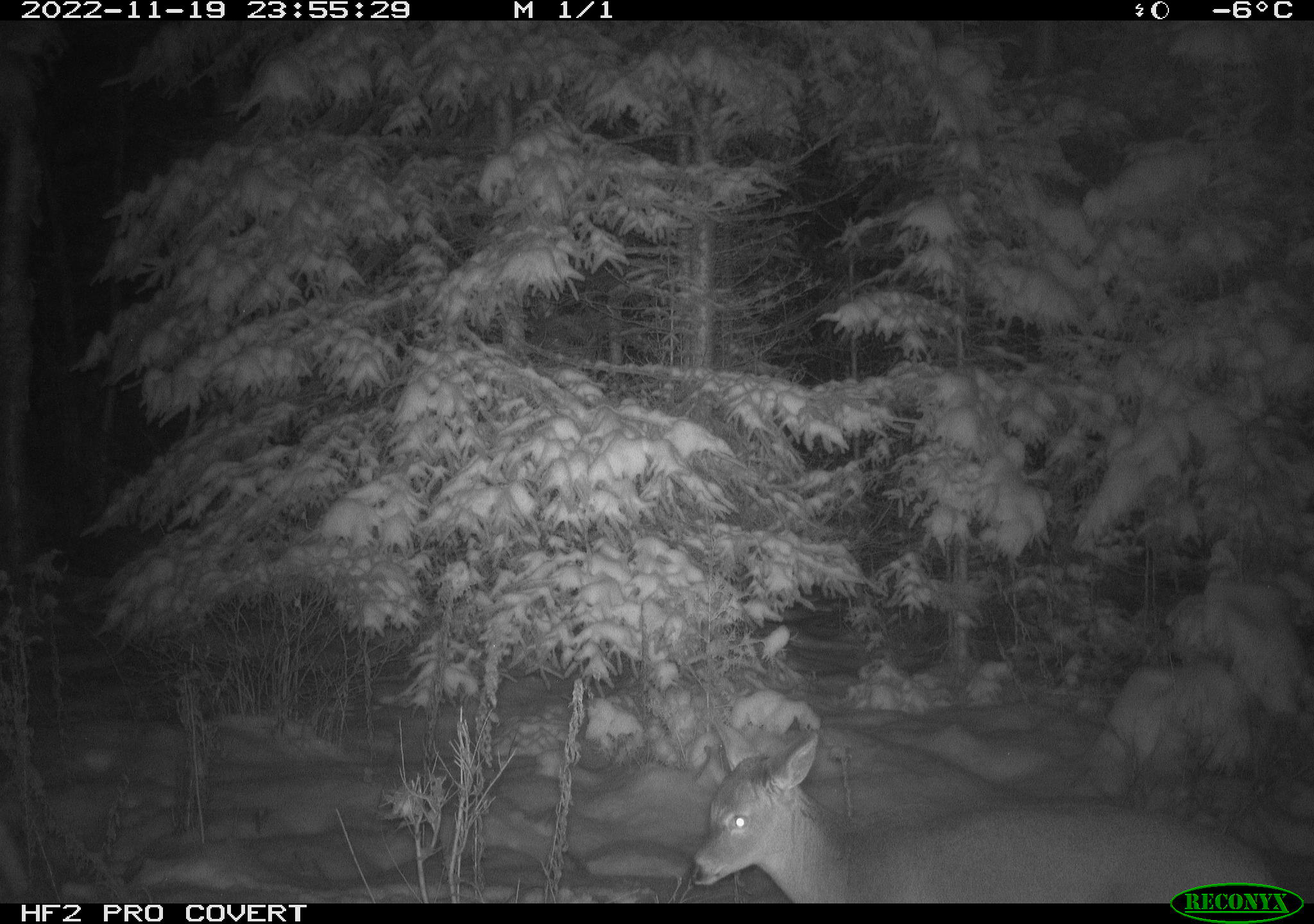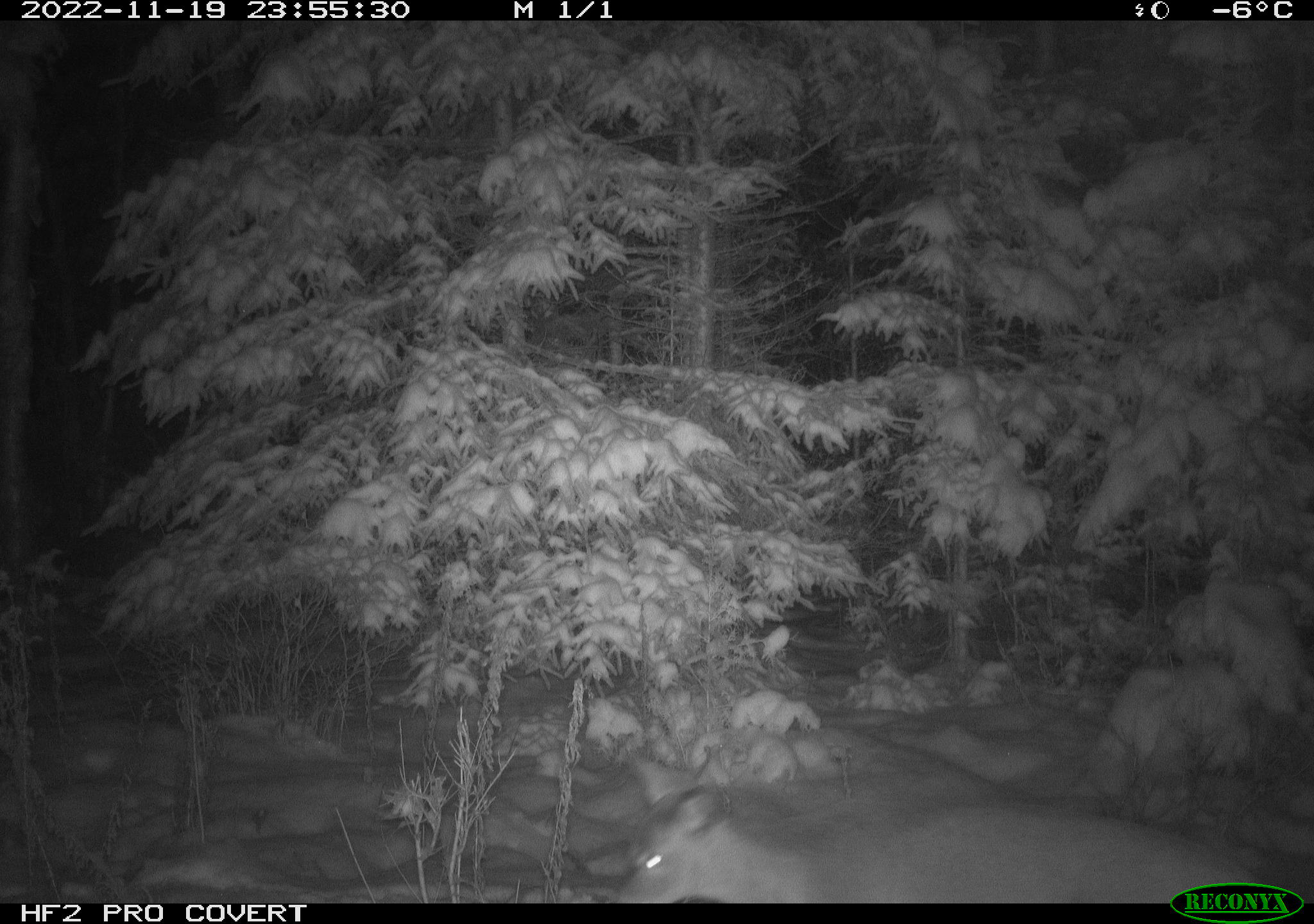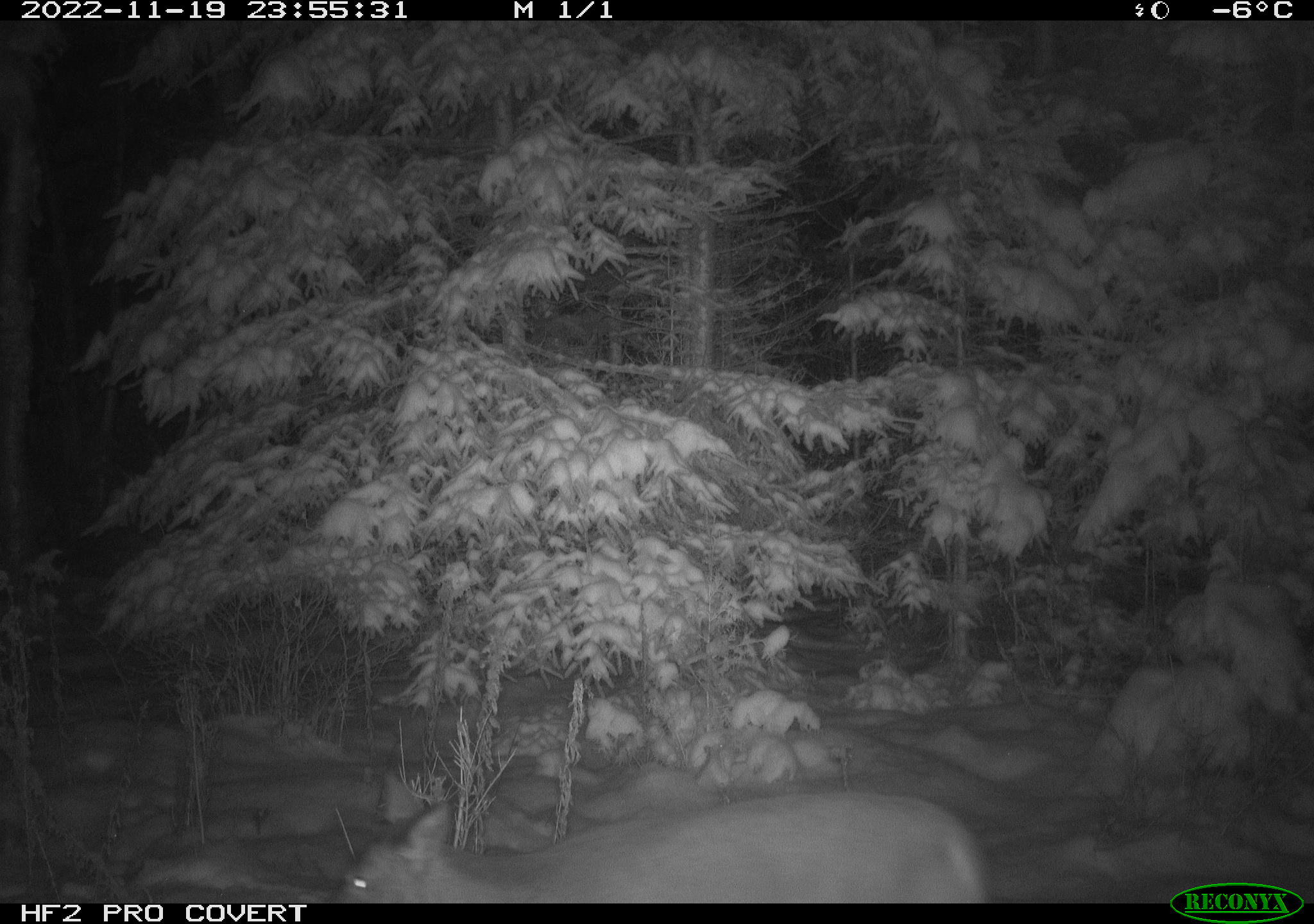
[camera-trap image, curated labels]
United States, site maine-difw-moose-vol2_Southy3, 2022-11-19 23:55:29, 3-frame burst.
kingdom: Animalia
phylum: Chordata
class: Mammalia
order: Artiodactyla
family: Cervidae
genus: Odocoileus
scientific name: Odocoileus virginianus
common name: white-tailed deer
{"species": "white-tailed deer (Odocoileus virginianus)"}